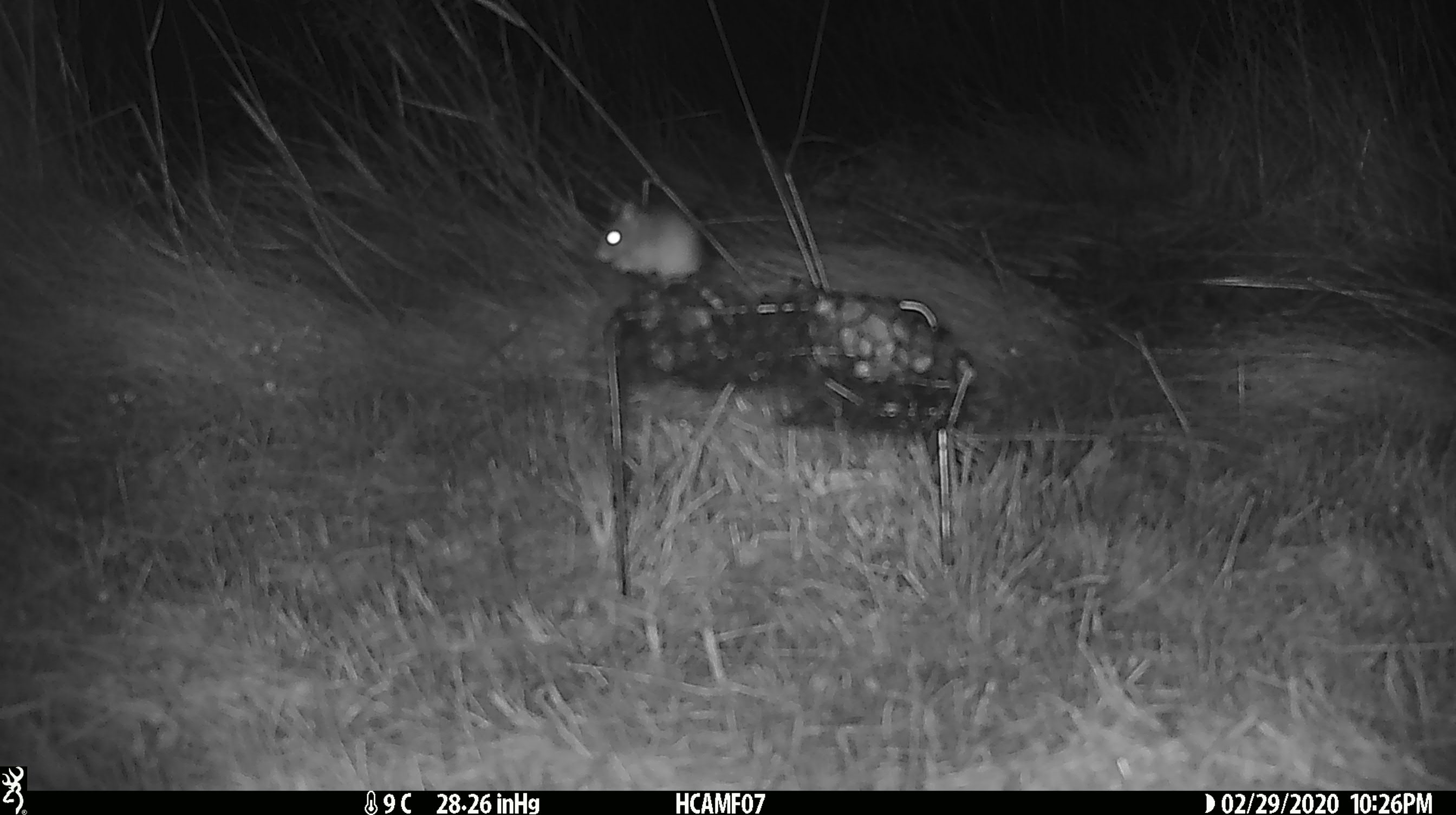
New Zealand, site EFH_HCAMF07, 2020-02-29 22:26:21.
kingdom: Animalia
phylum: Chordata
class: Mammalia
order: Rodentia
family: Muridae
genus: Mus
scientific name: Mus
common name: mouse